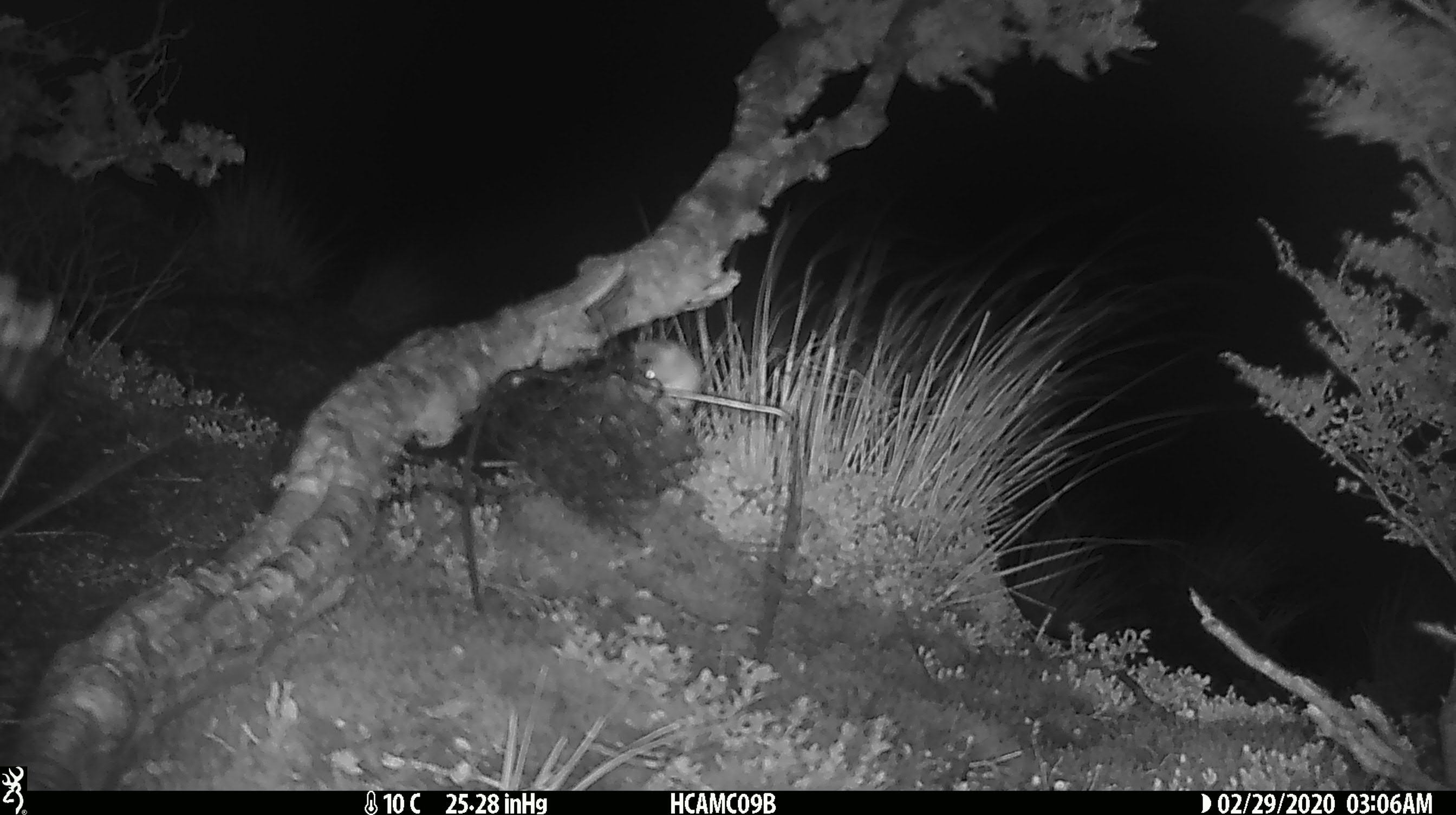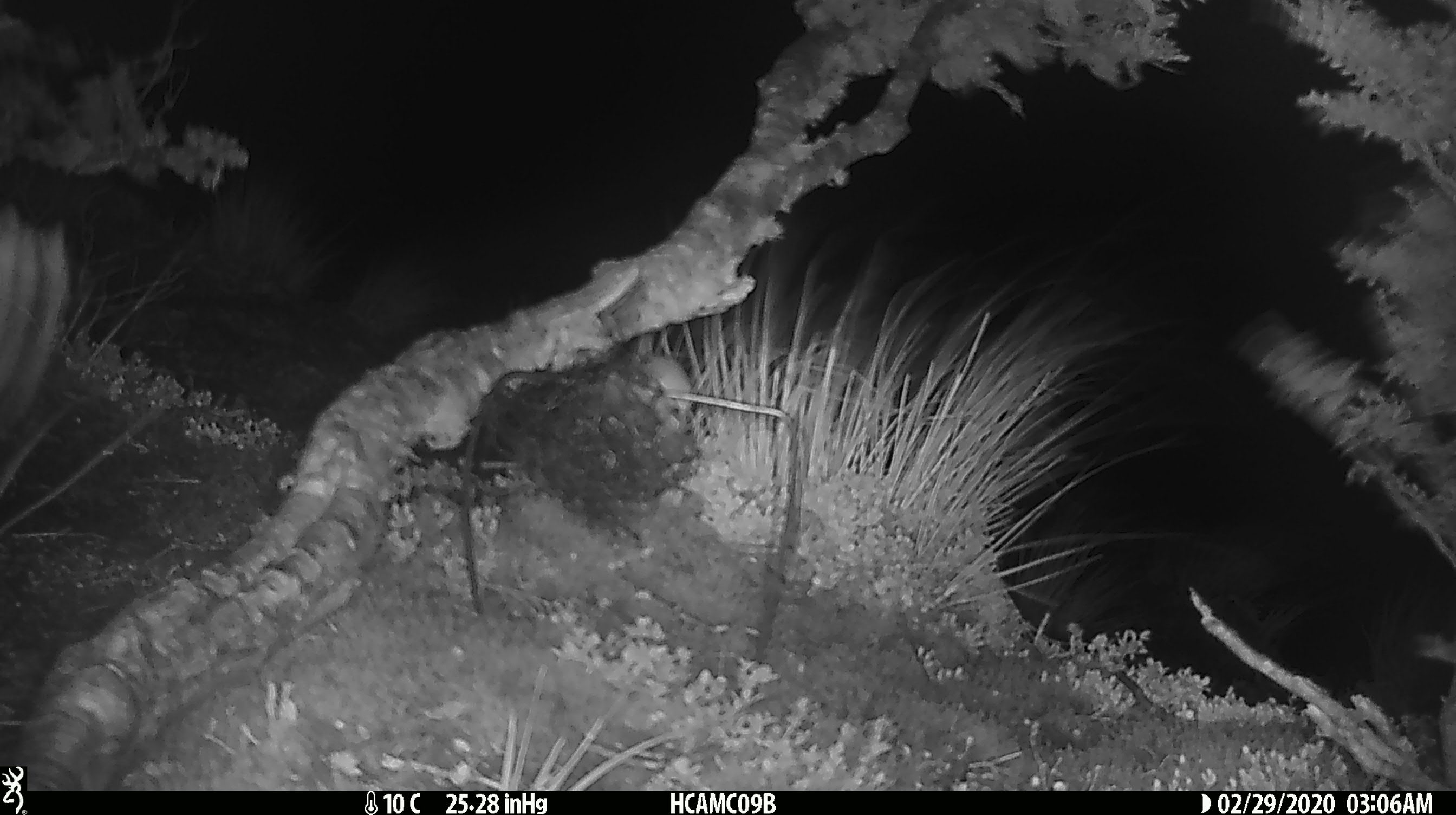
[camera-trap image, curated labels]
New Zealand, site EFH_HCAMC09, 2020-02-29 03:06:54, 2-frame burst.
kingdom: Animalia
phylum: Chordata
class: Mammalia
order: Rodentia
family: Muridae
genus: Mus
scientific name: Mus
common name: mouse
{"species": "mouse (Mus)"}